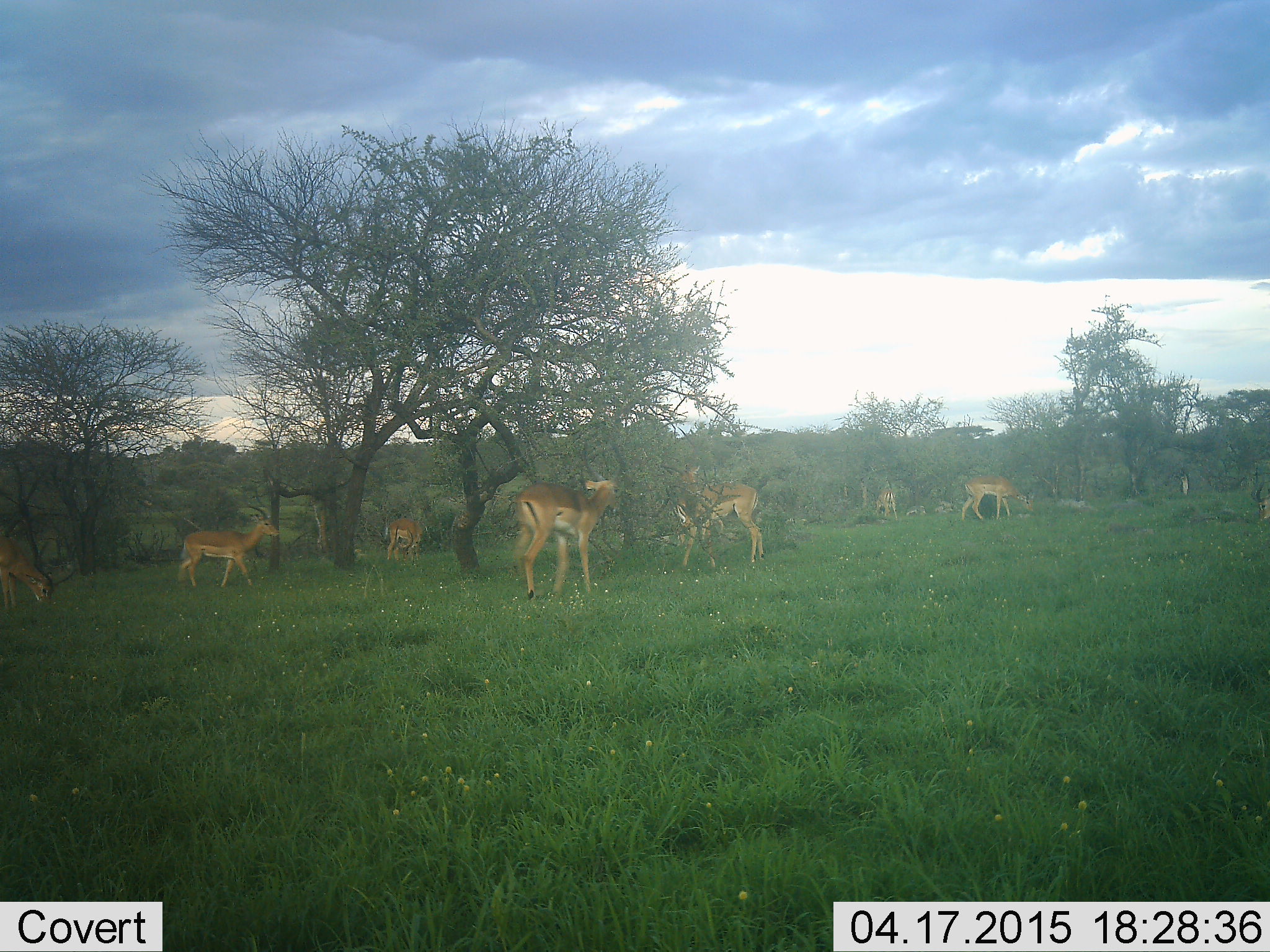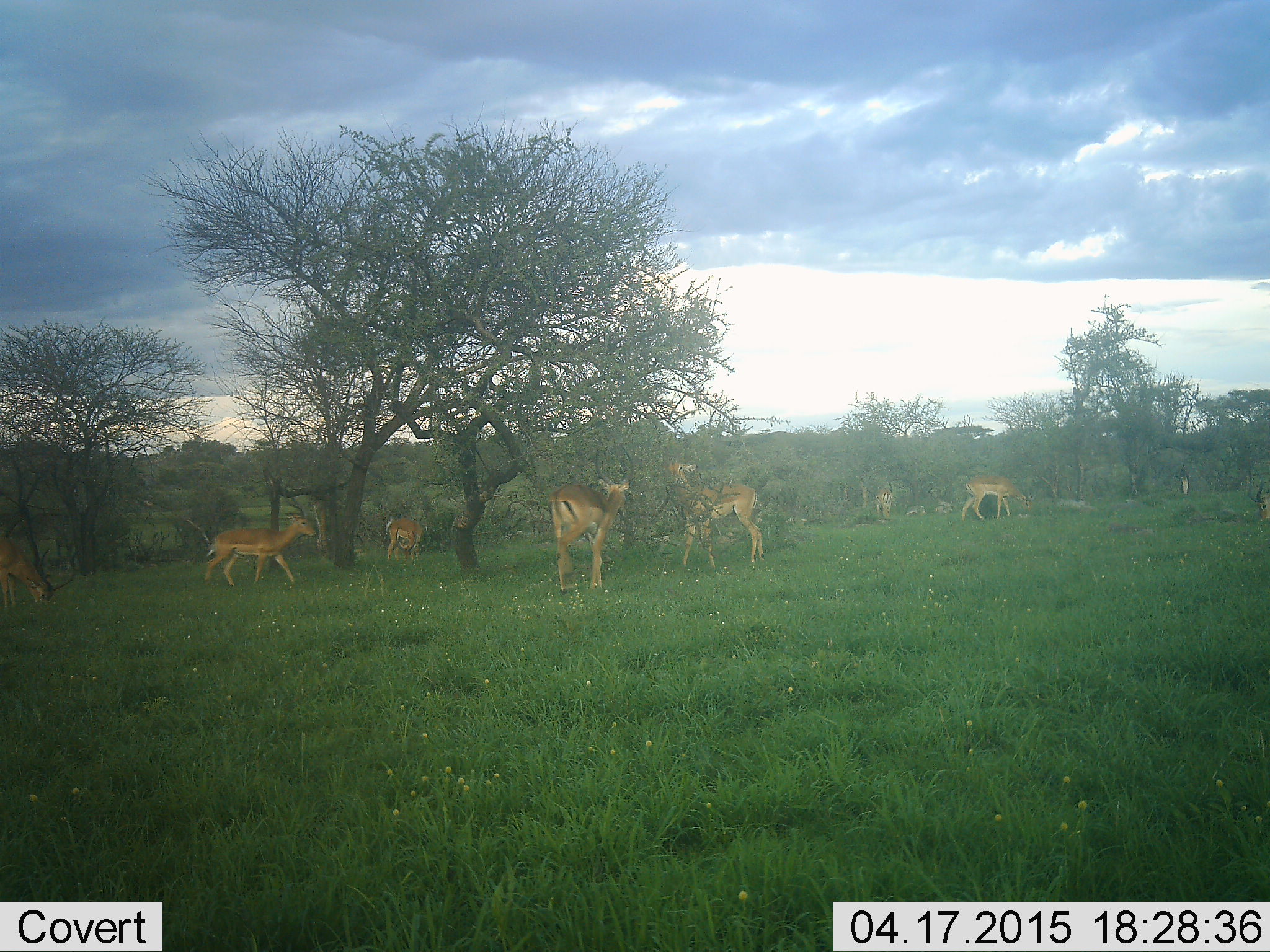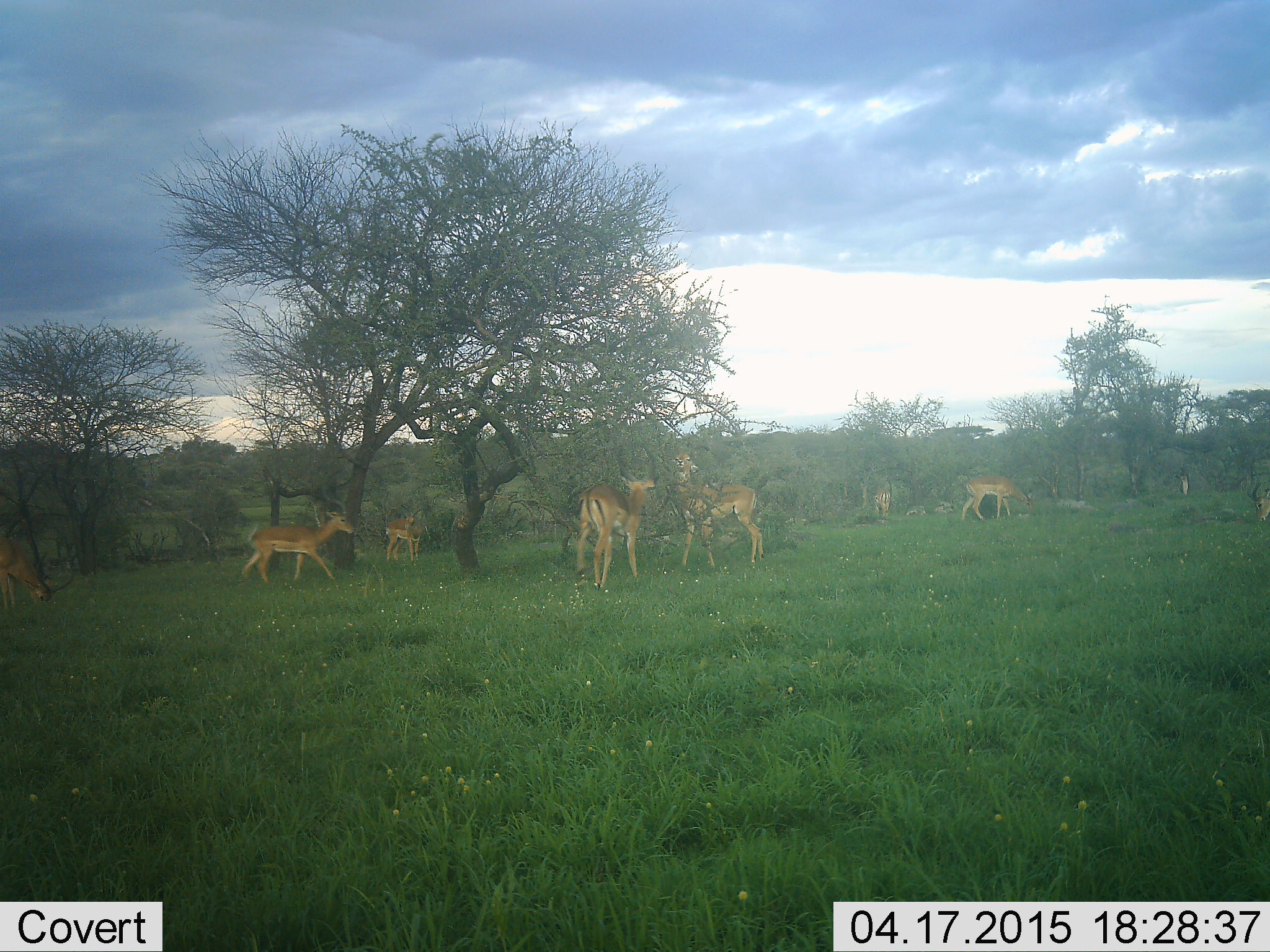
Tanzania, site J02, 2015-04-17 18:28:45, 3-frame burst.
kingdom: Animalia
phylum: Chordata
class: Mammalia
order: Artiodactyla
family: Bovidae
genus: Aepyceros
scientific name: Aepyceros melampus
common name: impala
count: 7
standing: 60%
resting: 0%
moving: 70%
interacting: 0%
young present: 0%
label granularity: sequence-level